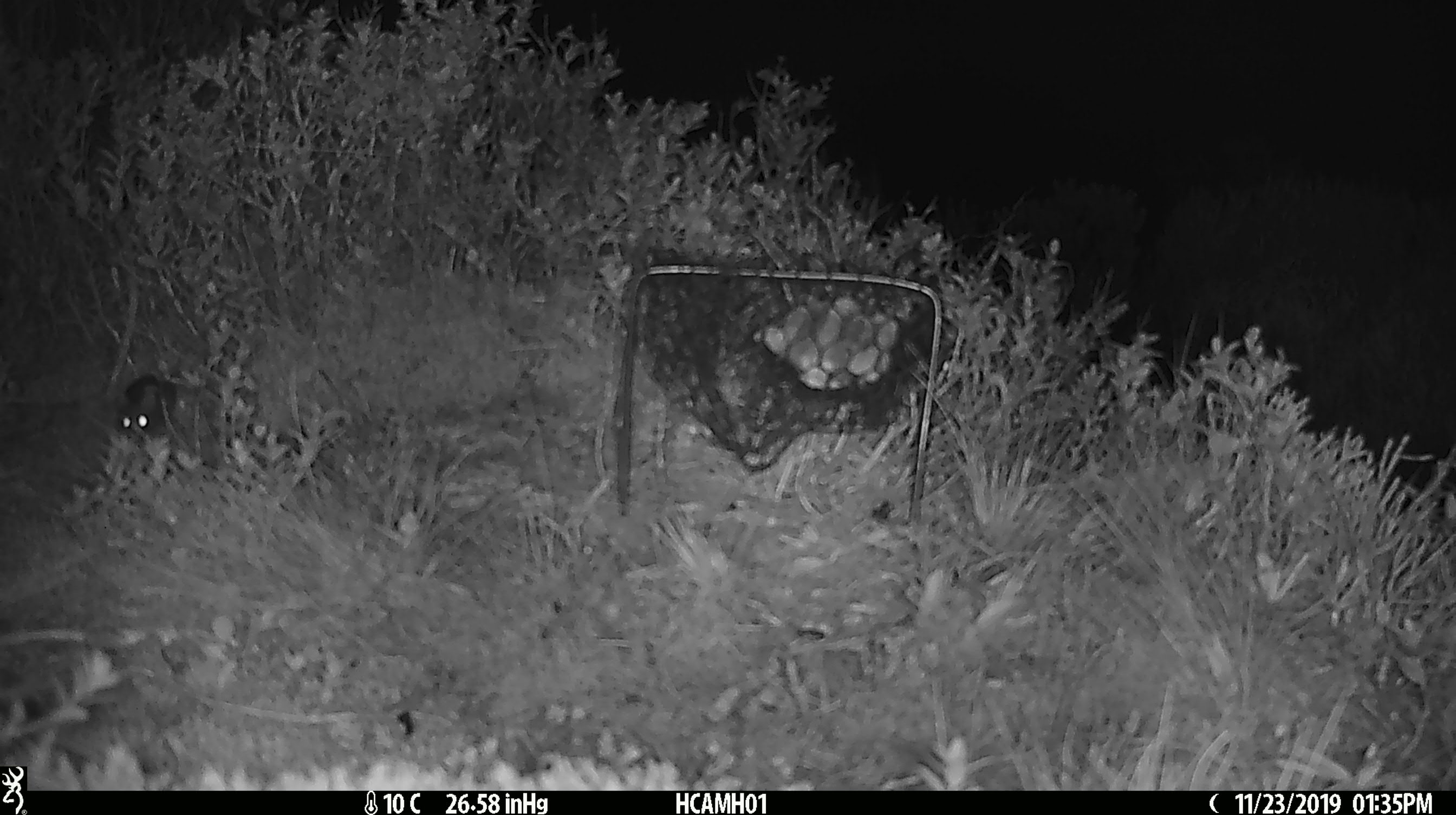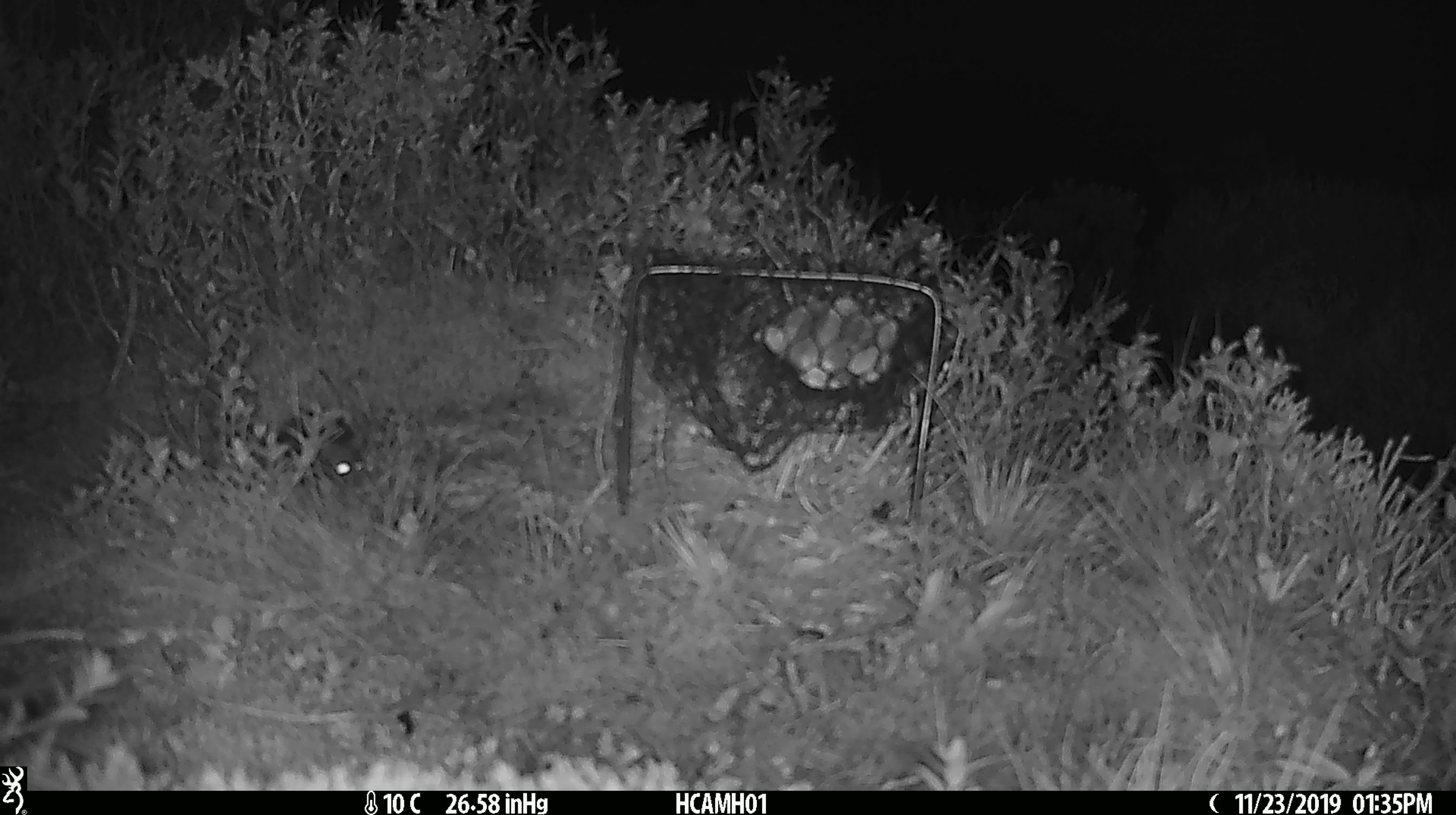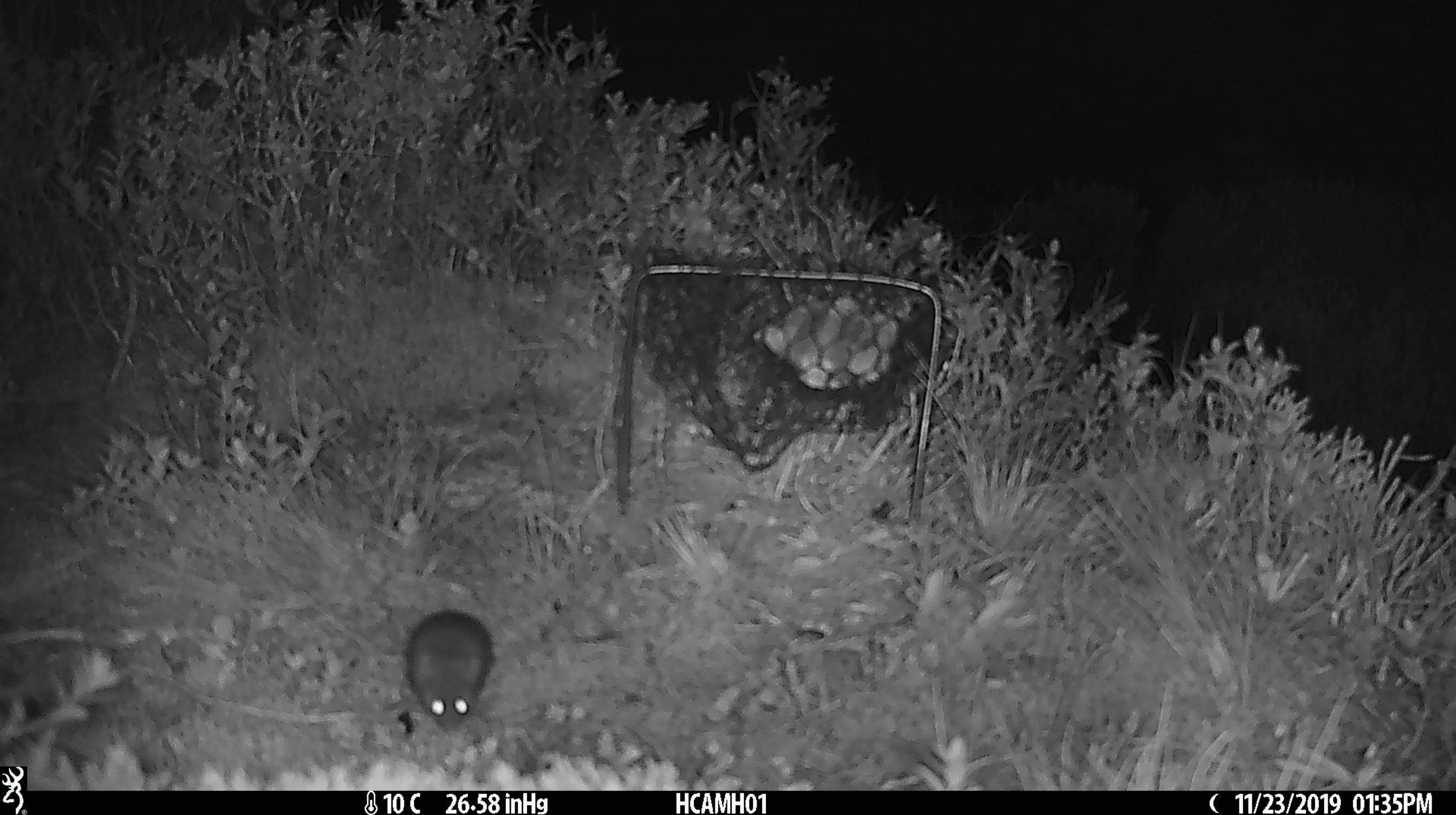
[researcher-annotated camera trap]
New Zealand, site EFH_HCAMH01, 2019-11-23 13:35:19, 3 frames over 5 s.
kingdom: Animalia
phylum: Chordata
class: Mammalia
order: Rodentia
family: Muridae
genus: Mus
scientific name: Mus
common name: mouse